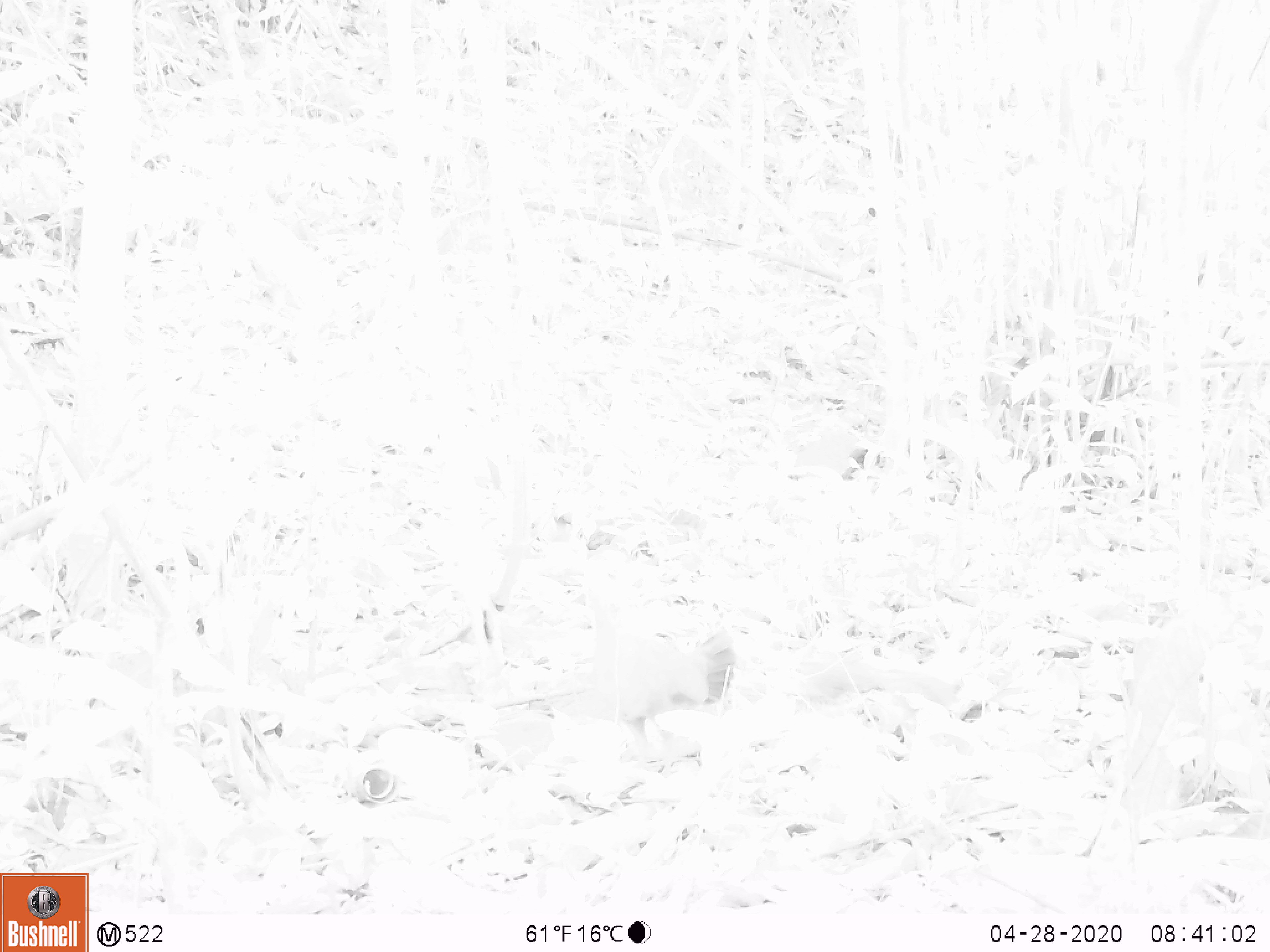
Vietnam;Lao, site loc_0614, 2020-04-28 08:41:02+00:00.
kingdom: Animalia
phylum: Chordata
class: Aves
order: Galliformes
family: Phasianidae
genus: Gallus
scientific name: Gallus gallus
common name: red junglefowl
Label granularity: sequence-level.